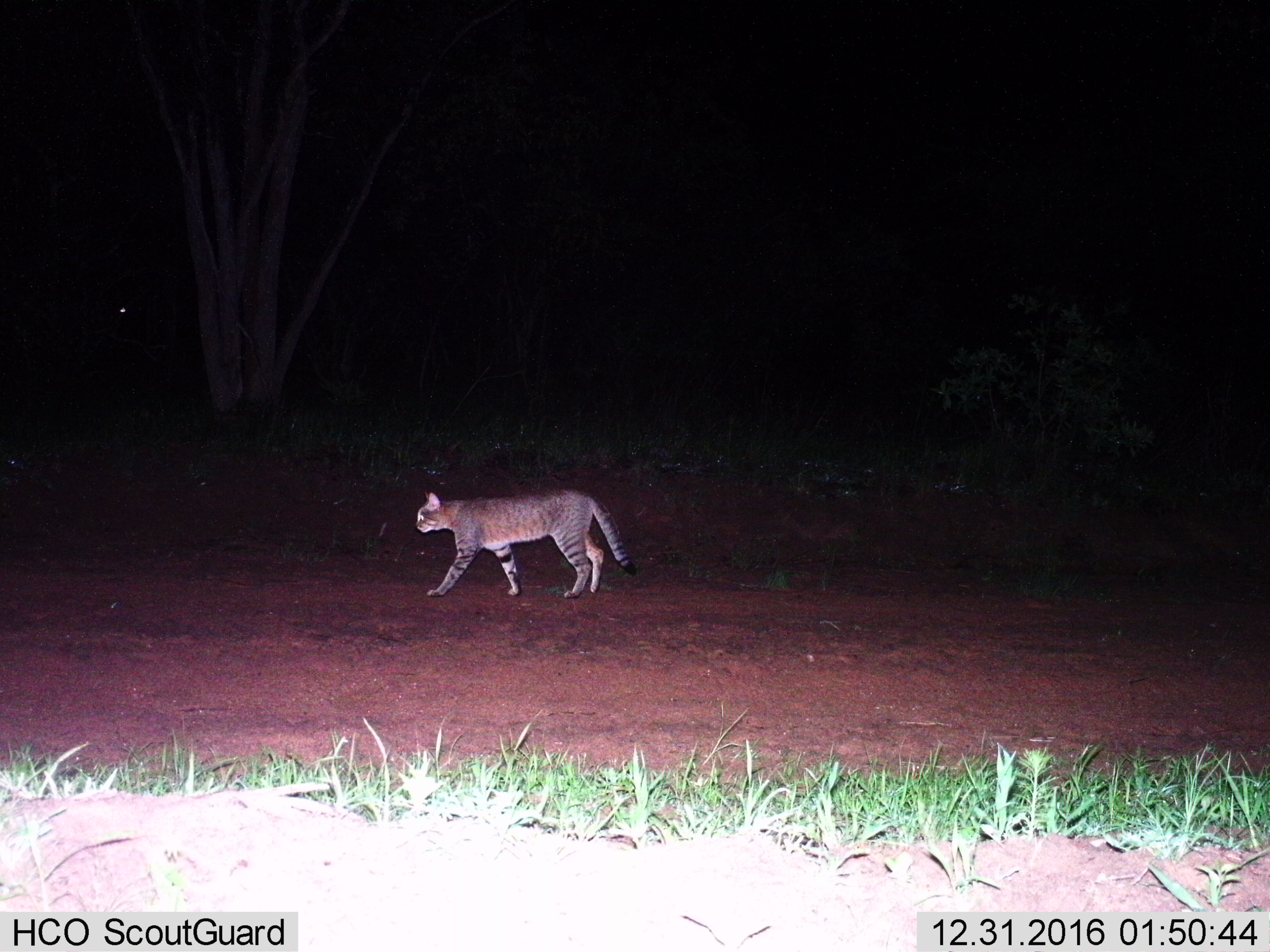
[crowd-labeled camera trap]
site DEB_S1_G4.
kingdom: Animalia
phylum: Chordata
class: Mammalia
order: Carnivora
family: Felidae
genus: Felis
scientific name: Felis lybica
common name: african wild cat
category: africanwildcat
Africanwildcat (african wild cat) (Felis lybica), count 1. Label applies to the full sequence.